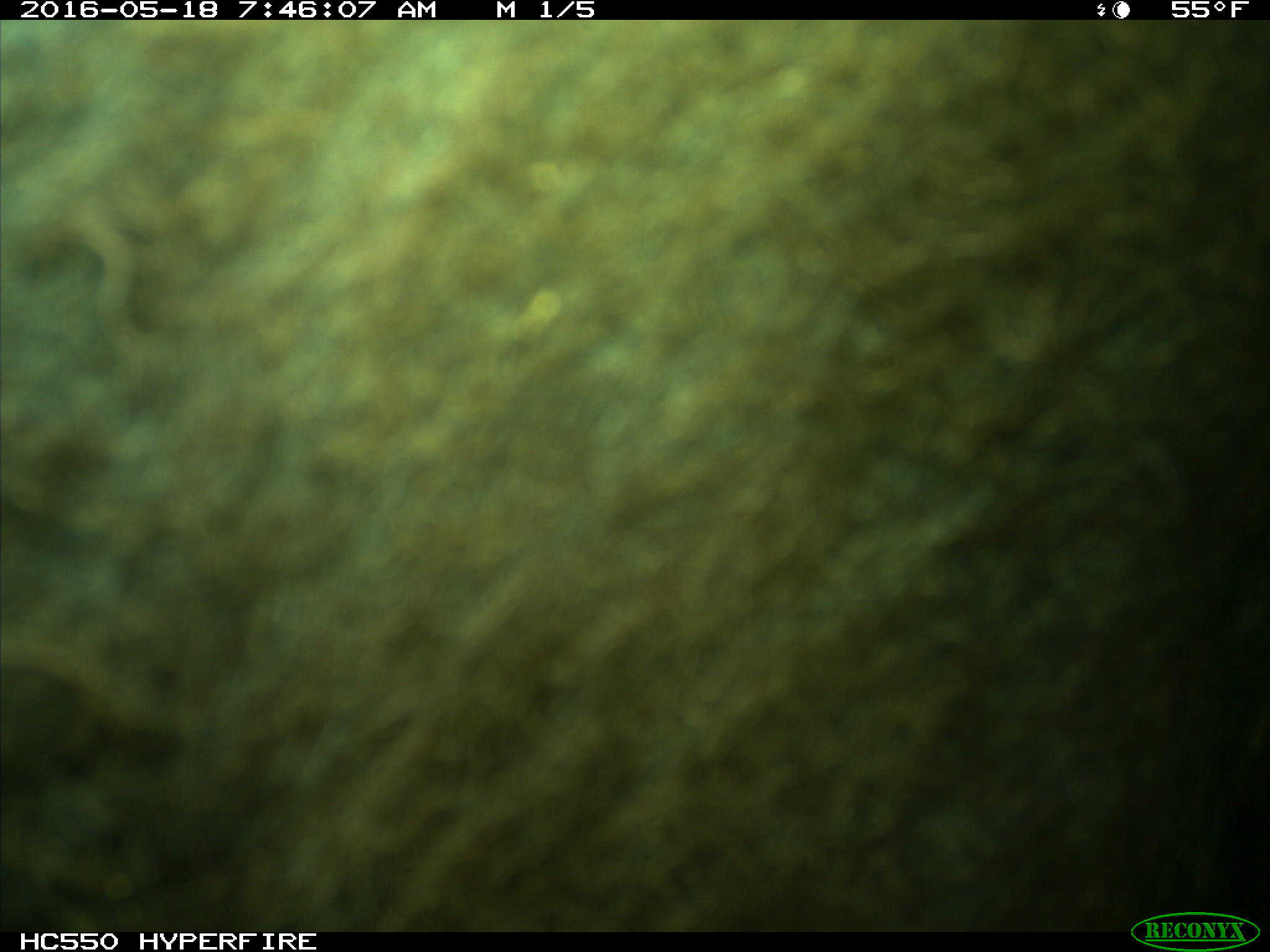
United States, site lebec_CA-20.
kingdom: Animalia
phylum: Chordata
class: Mammalia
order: Artiodactyla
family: Bovidae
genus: Bos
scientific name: Bos taurus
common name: domestic cow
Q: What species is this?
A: Bos taurus (domestic cow).